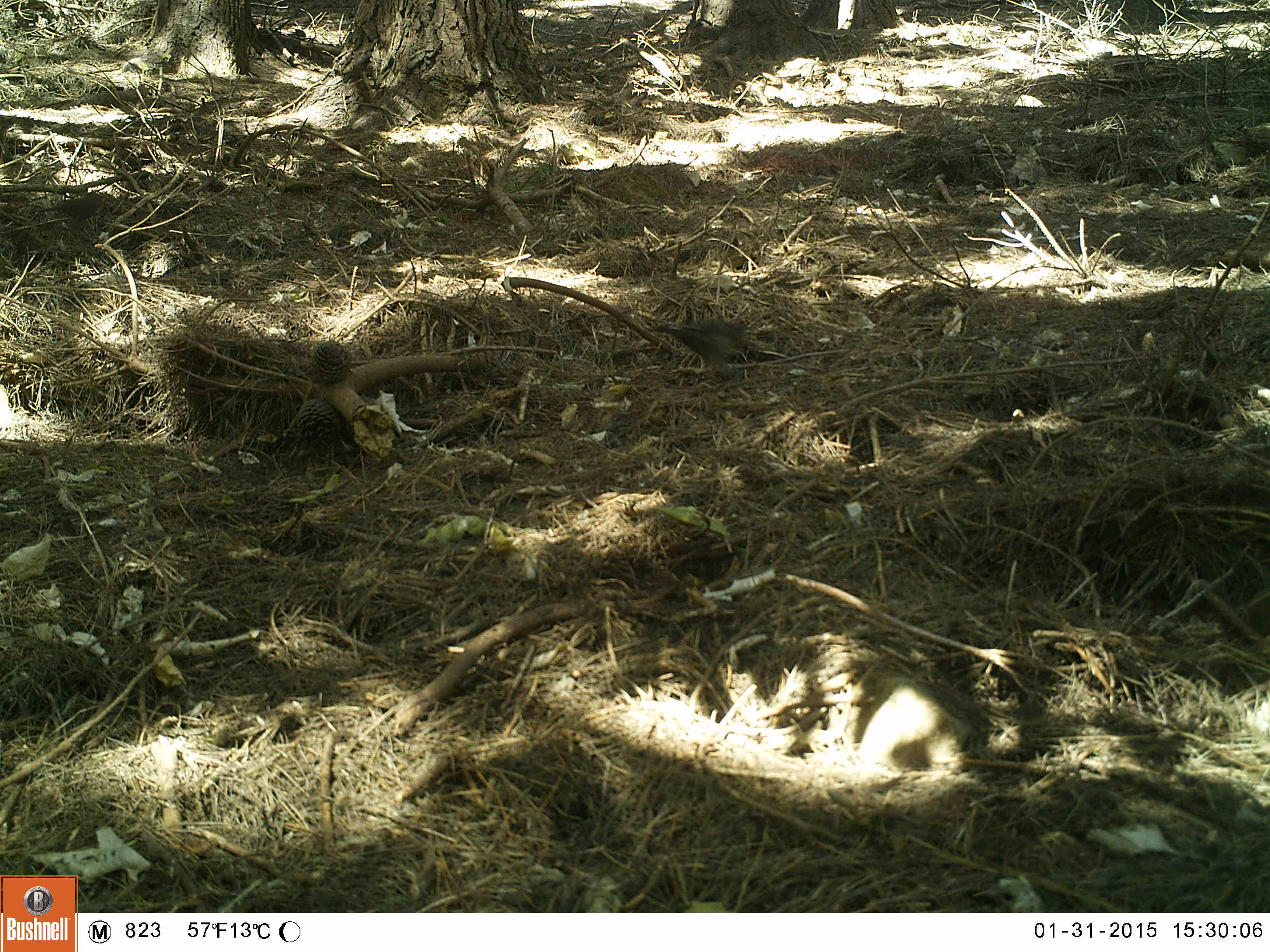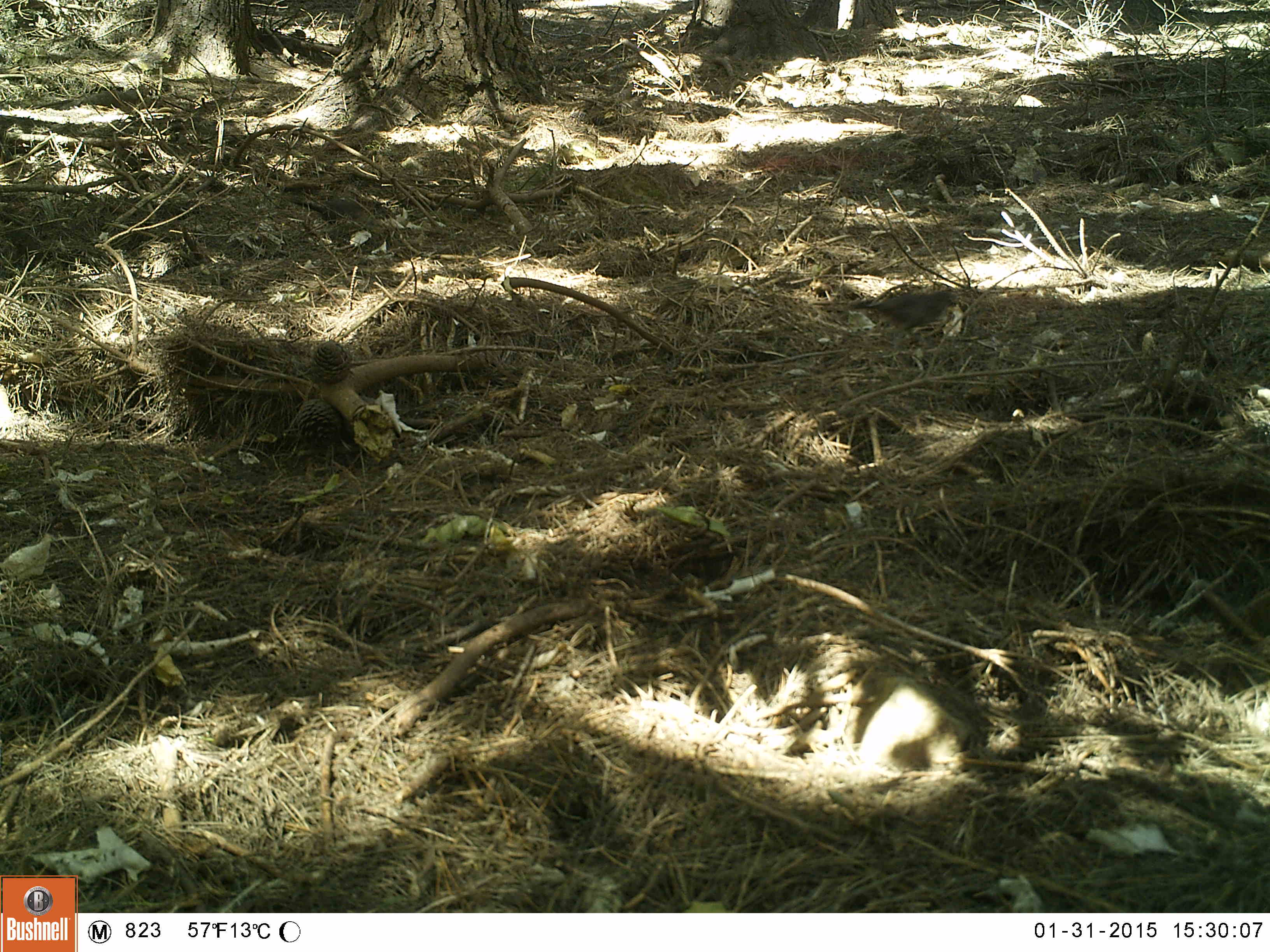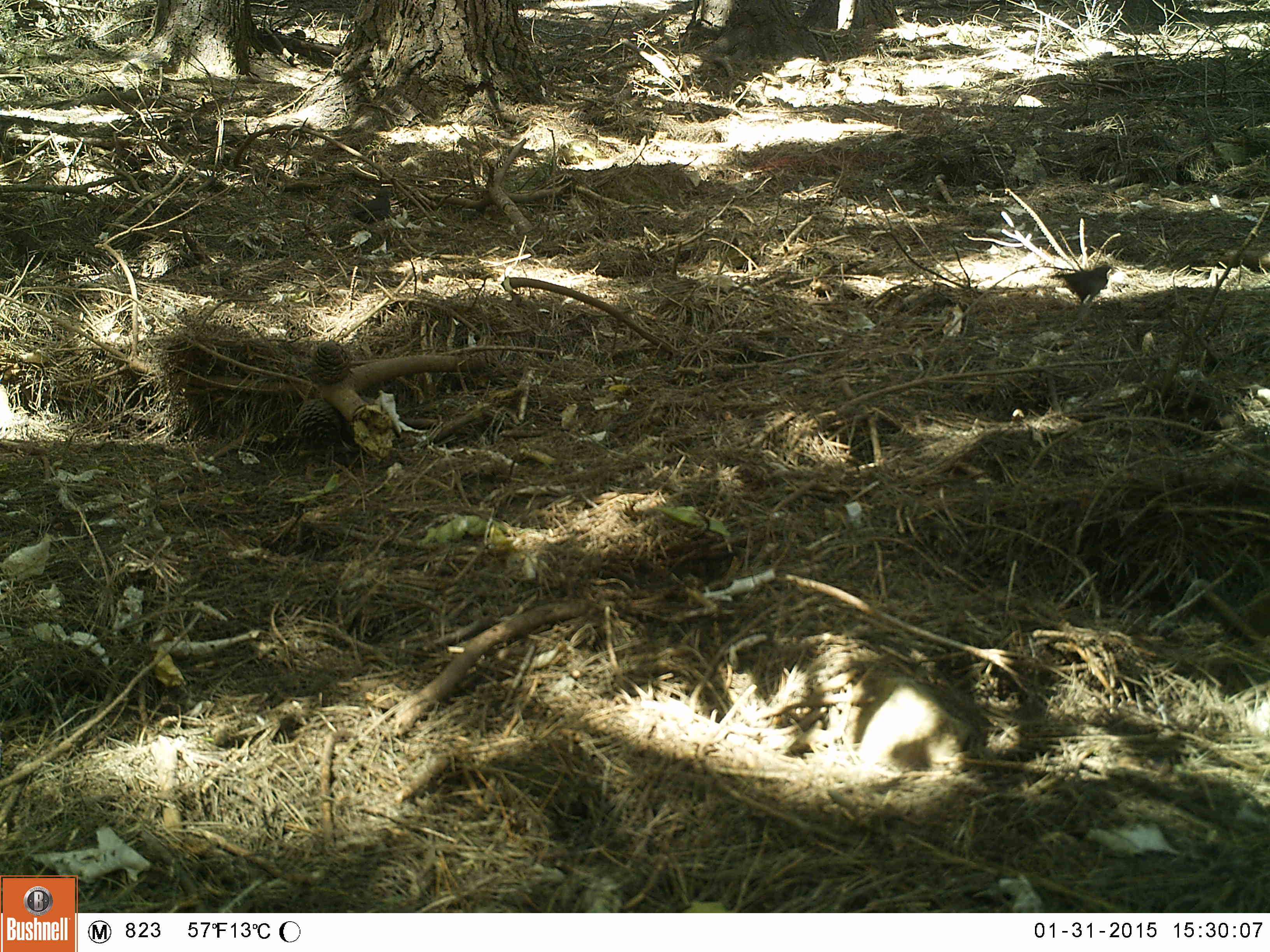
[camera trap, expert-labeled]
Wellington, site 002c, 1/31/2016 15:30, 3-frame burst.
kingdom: Animalia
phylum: Chordata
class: Aves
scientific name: Aves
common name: bird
Bird (Aves).